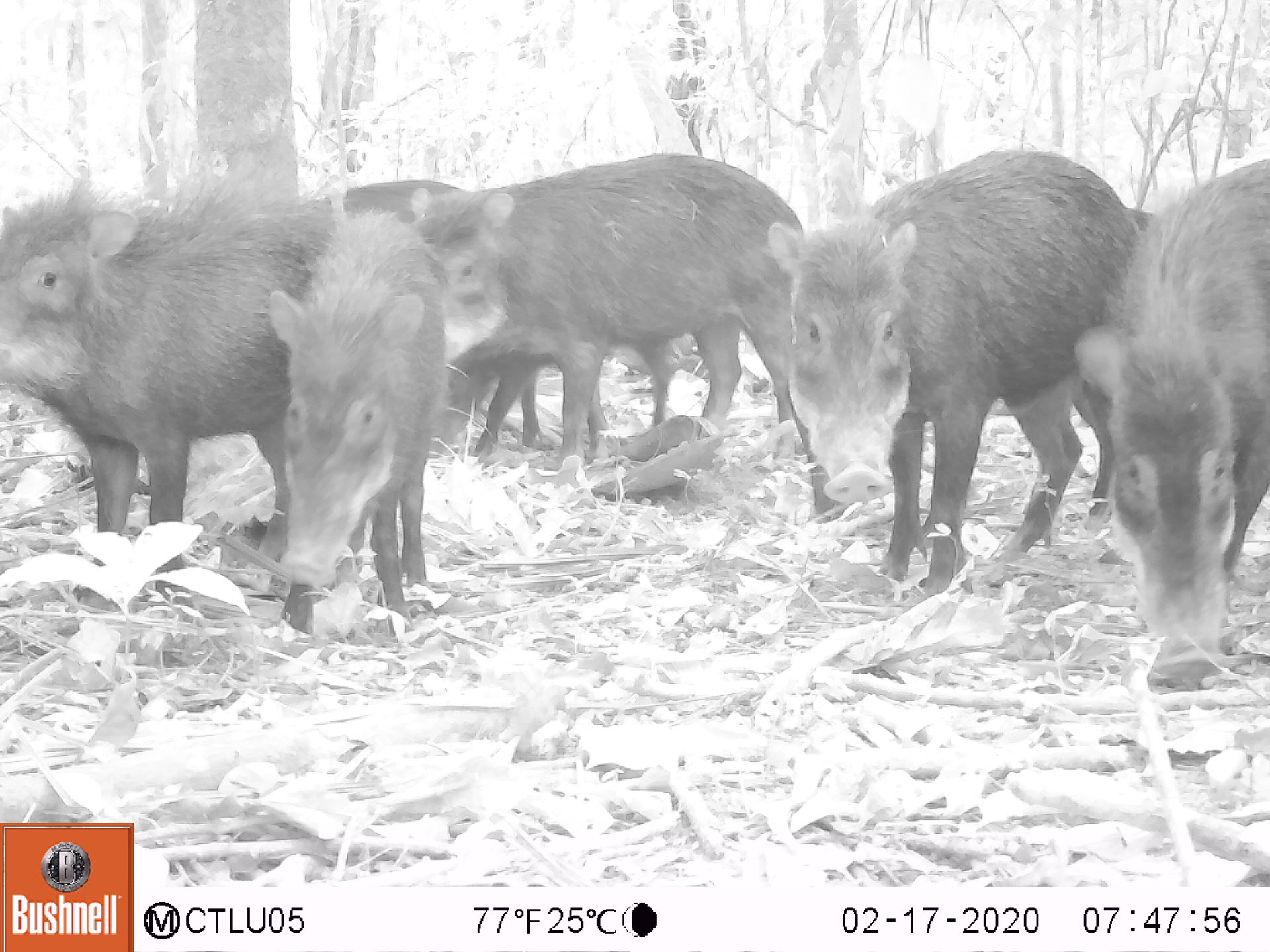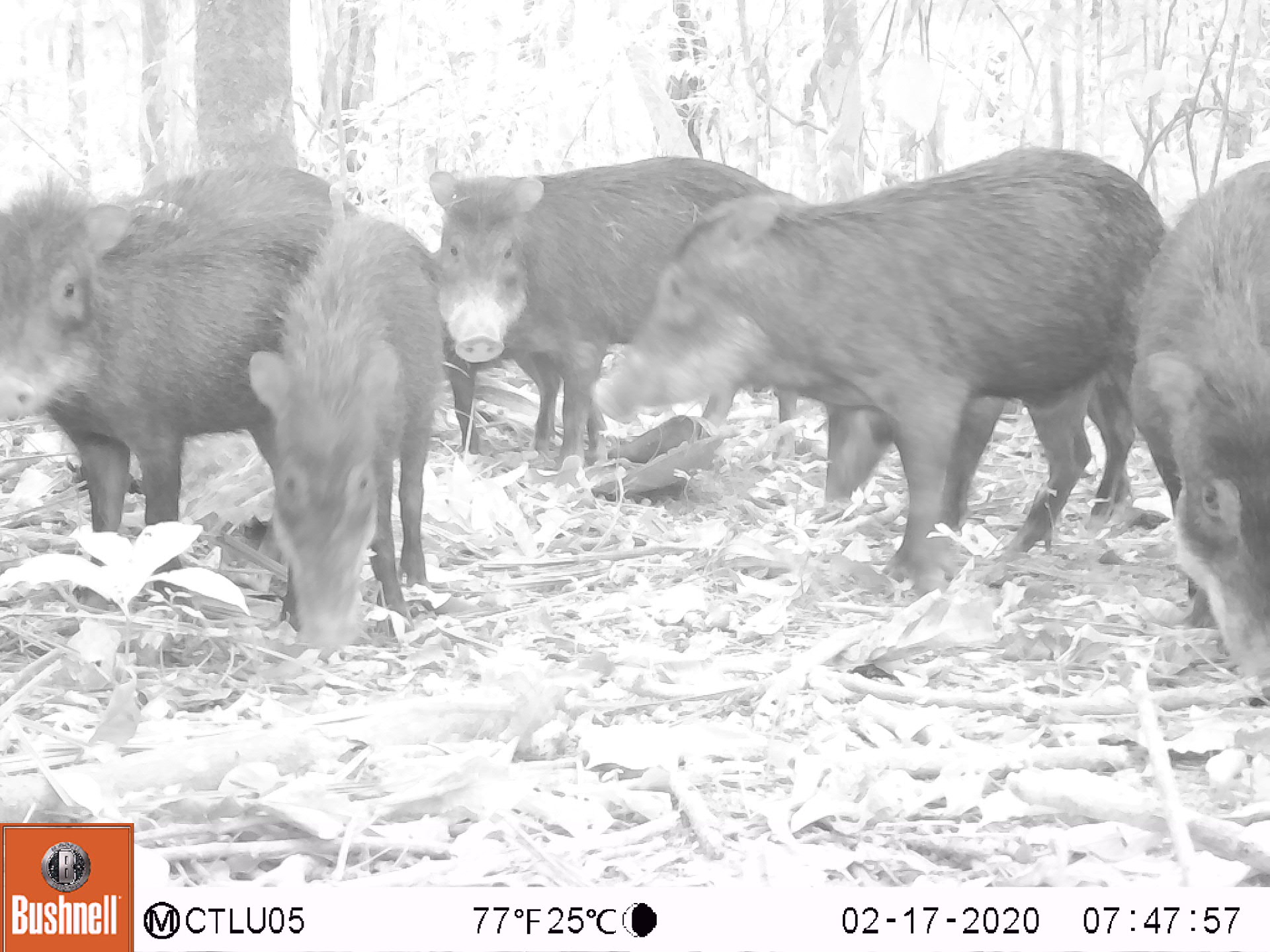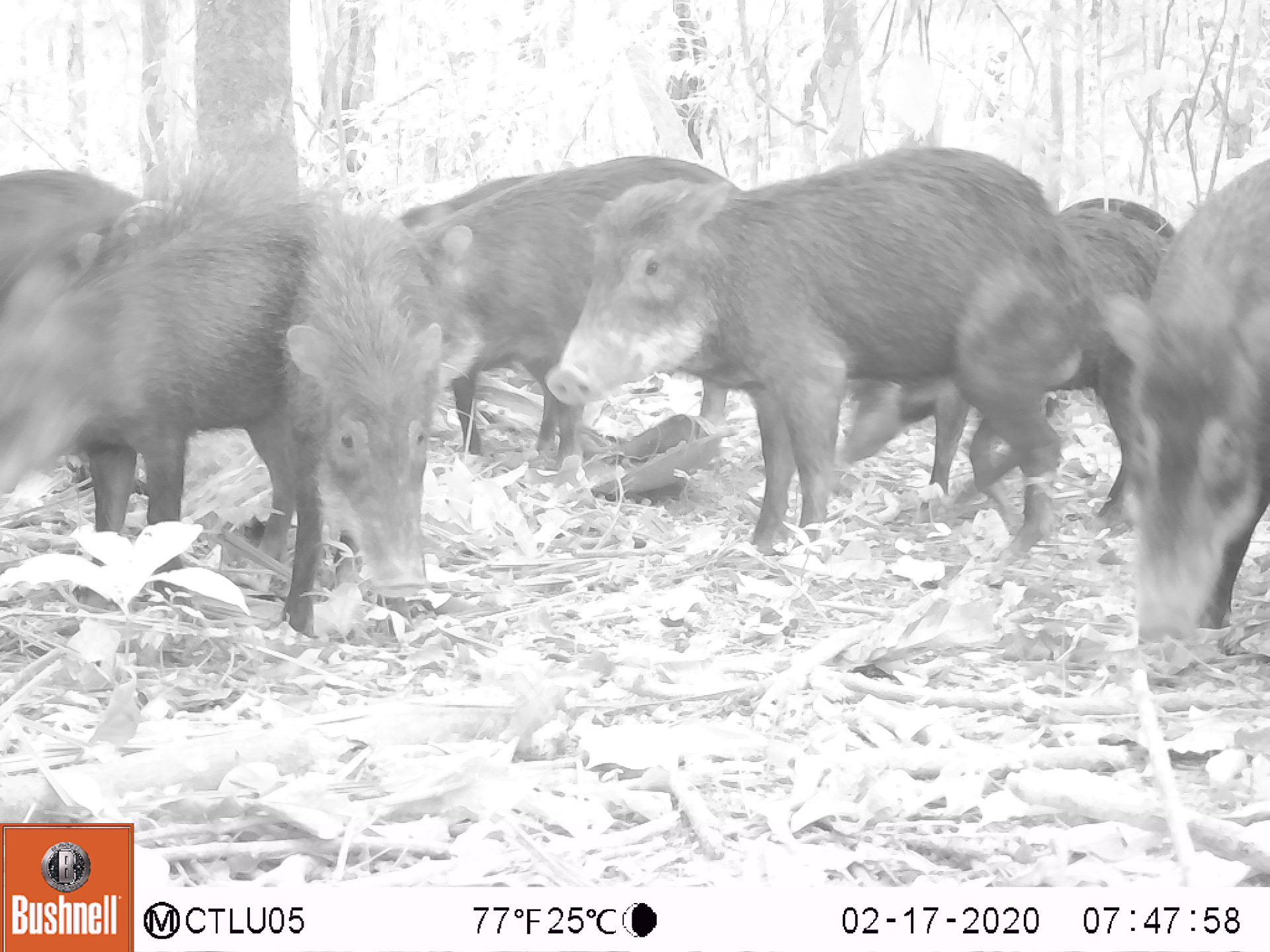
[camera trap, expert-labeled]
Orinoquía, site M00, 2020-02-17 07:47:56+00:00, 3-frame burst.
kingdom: Animalia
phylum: Chordata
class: Mammalia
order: Artiodactyla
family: Tayassuidae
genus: Tayassu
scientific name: Tayassu pecari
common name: white-lipped peccary